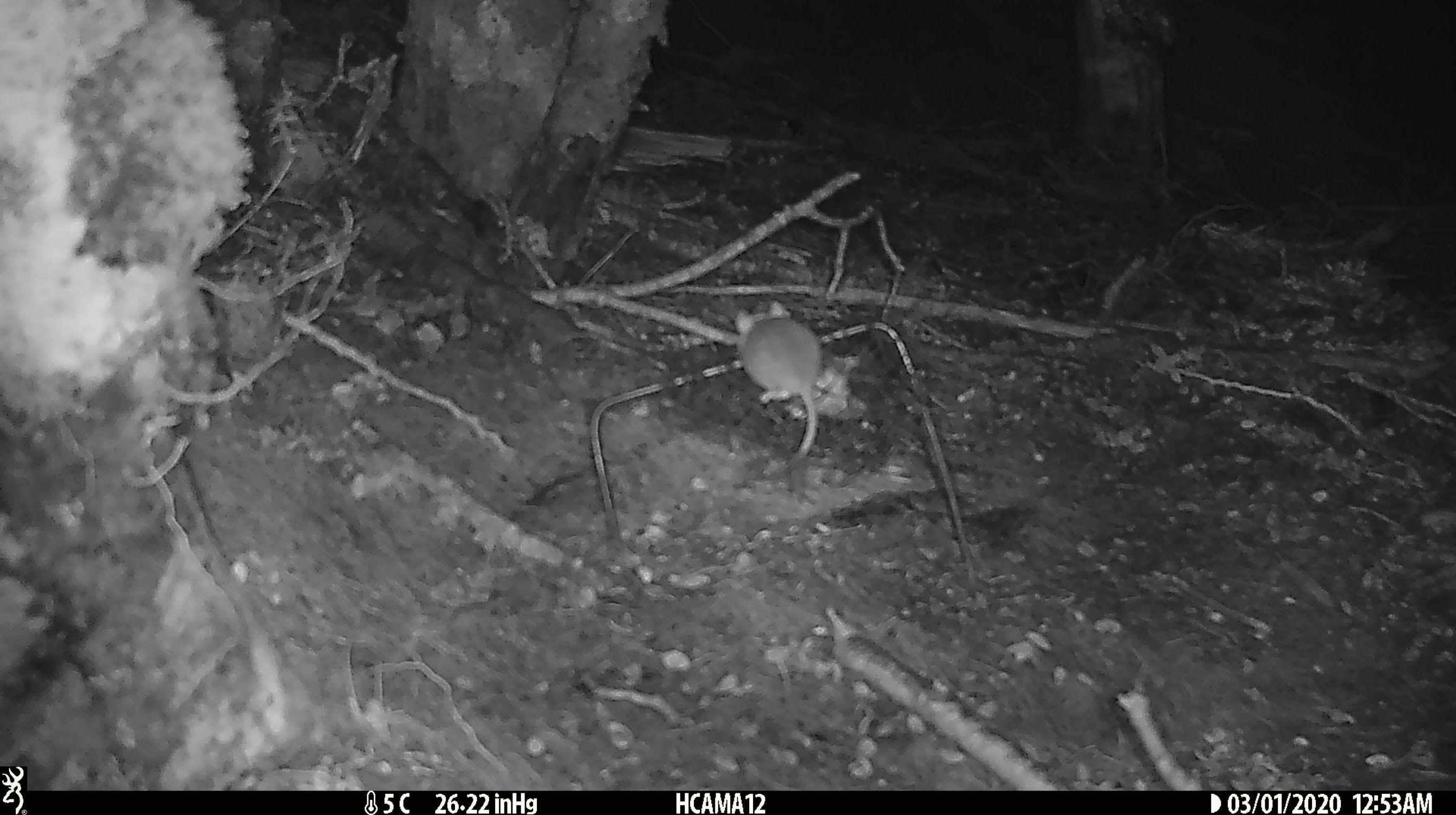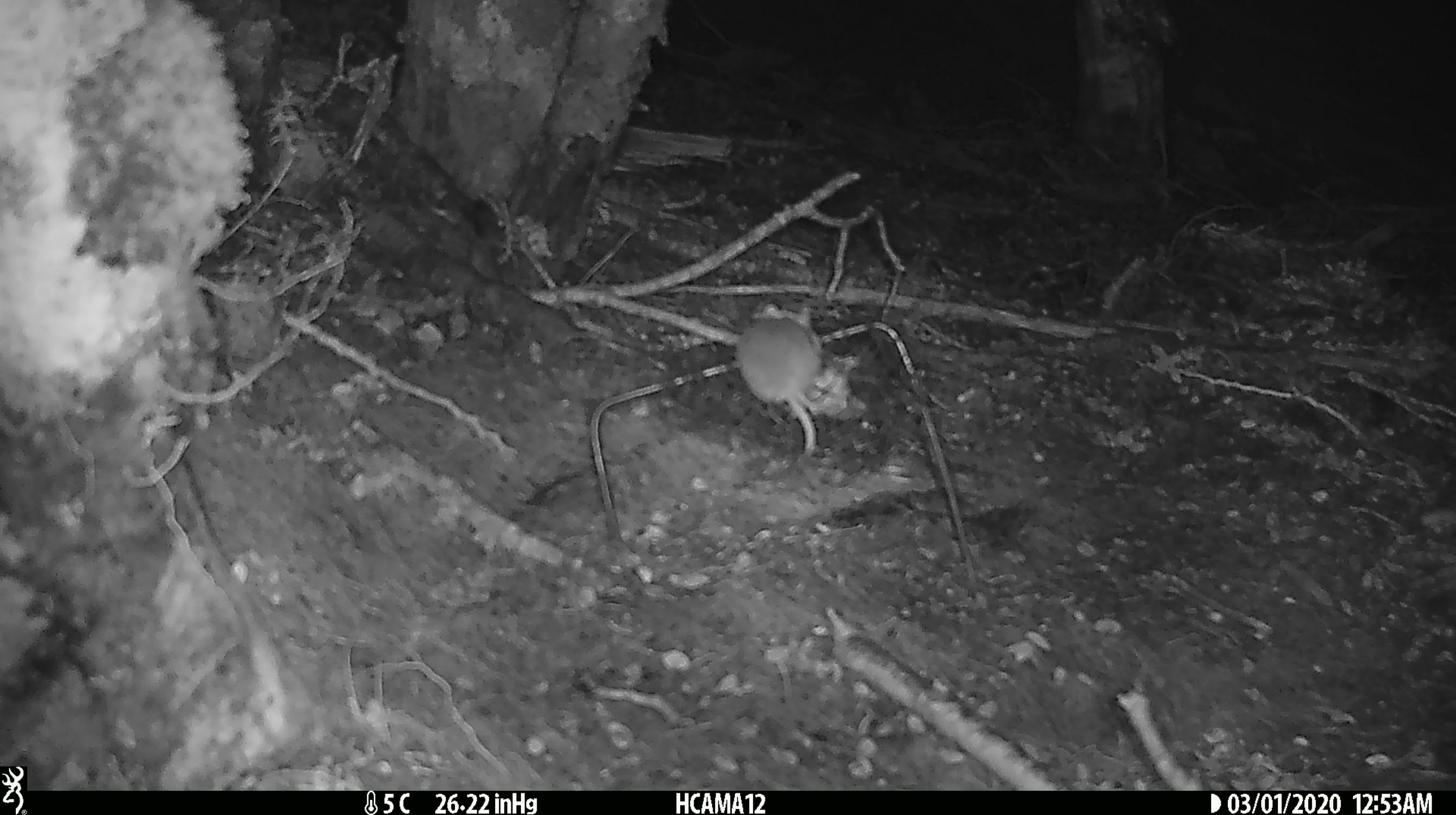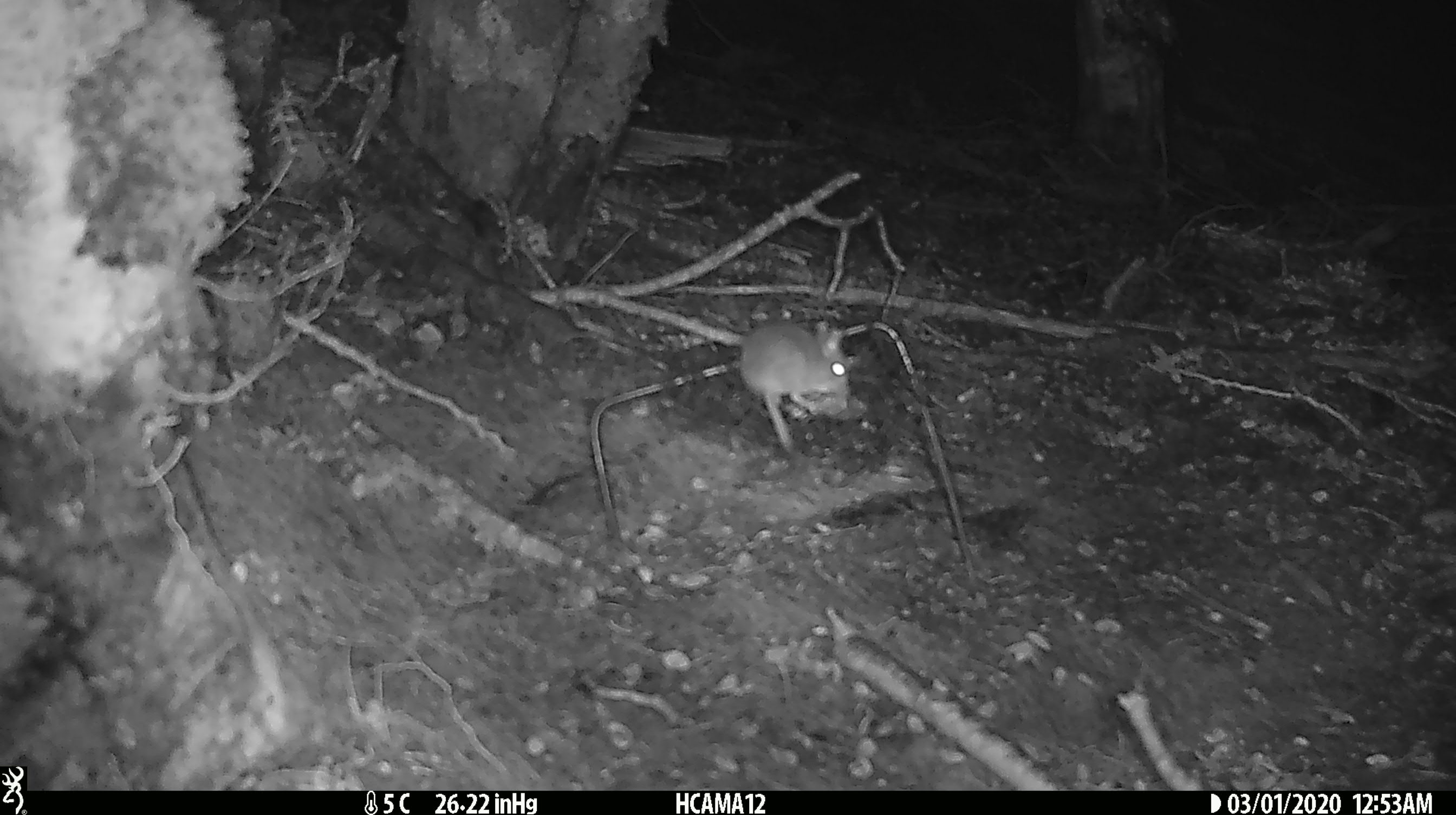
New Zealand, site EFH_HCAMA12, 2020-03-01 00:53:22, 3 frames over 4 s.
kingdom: Animalia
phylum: Chordata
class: Mammalia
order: Rodentia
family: Muridae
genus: Mus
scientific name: Mus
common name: mouse